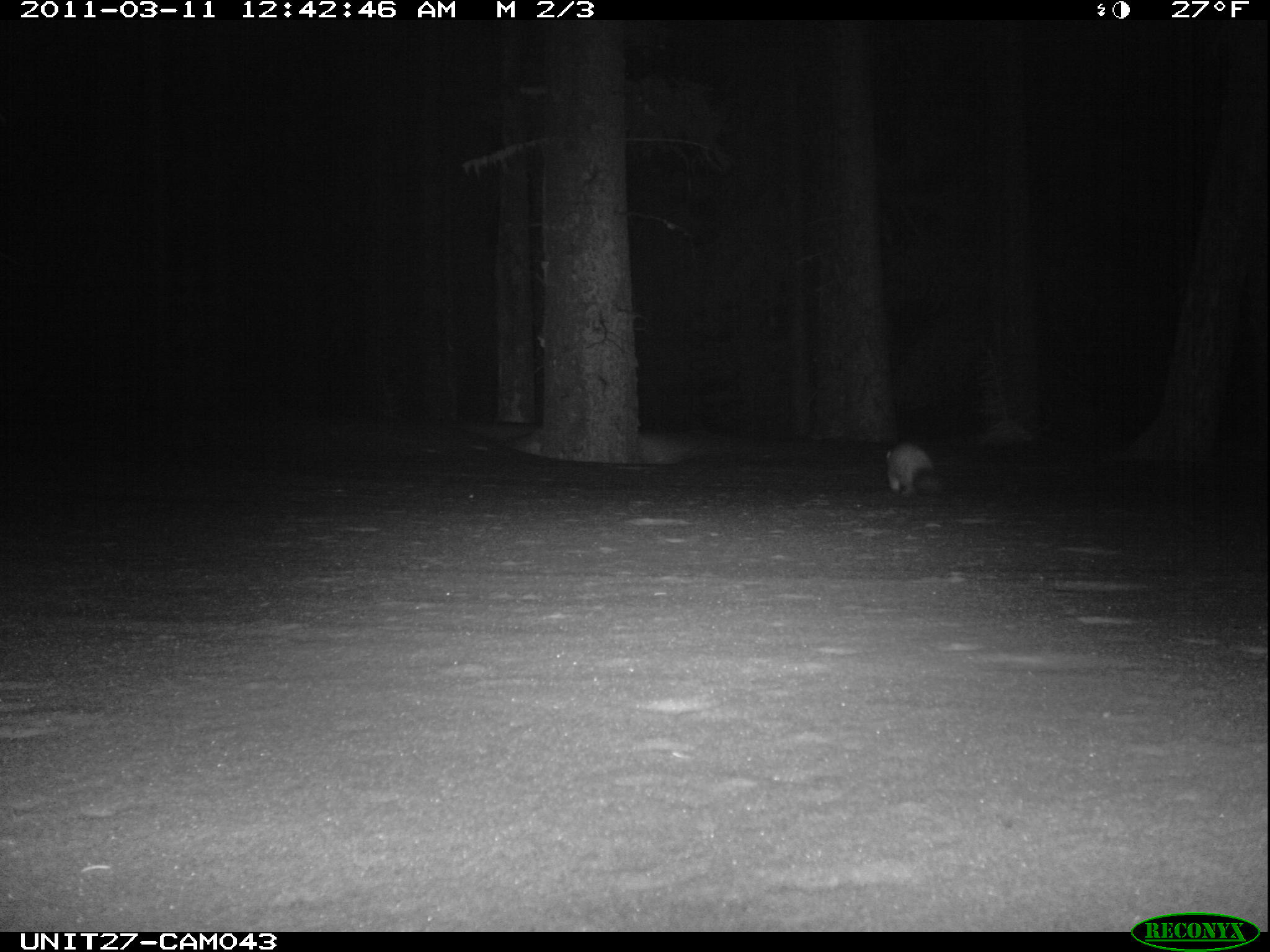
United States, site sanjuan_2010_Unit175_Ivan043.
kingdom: Animalia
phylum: Chordata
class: Mammalia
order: Carnivora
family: Mustelidae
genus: Martes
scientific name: Martes americana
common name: american marten